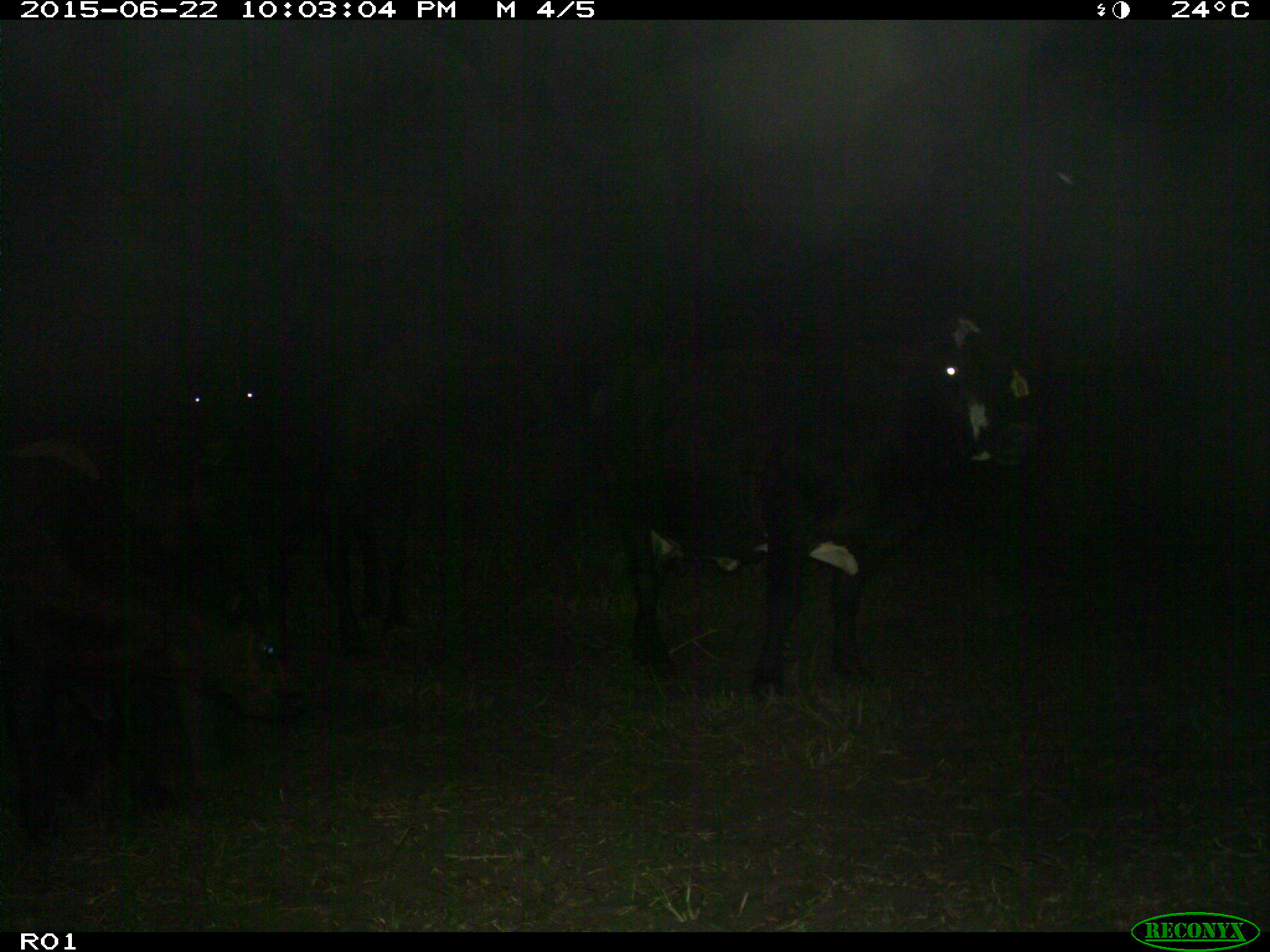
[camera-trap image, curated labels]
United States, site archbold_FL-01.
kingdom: Animalia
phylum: Chordata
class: Mammalia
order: Artiodactyla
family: Bovidae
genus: Bos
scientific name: Bos taurus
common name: domestic cow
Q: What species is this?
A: Bos taurus (domestic cow).